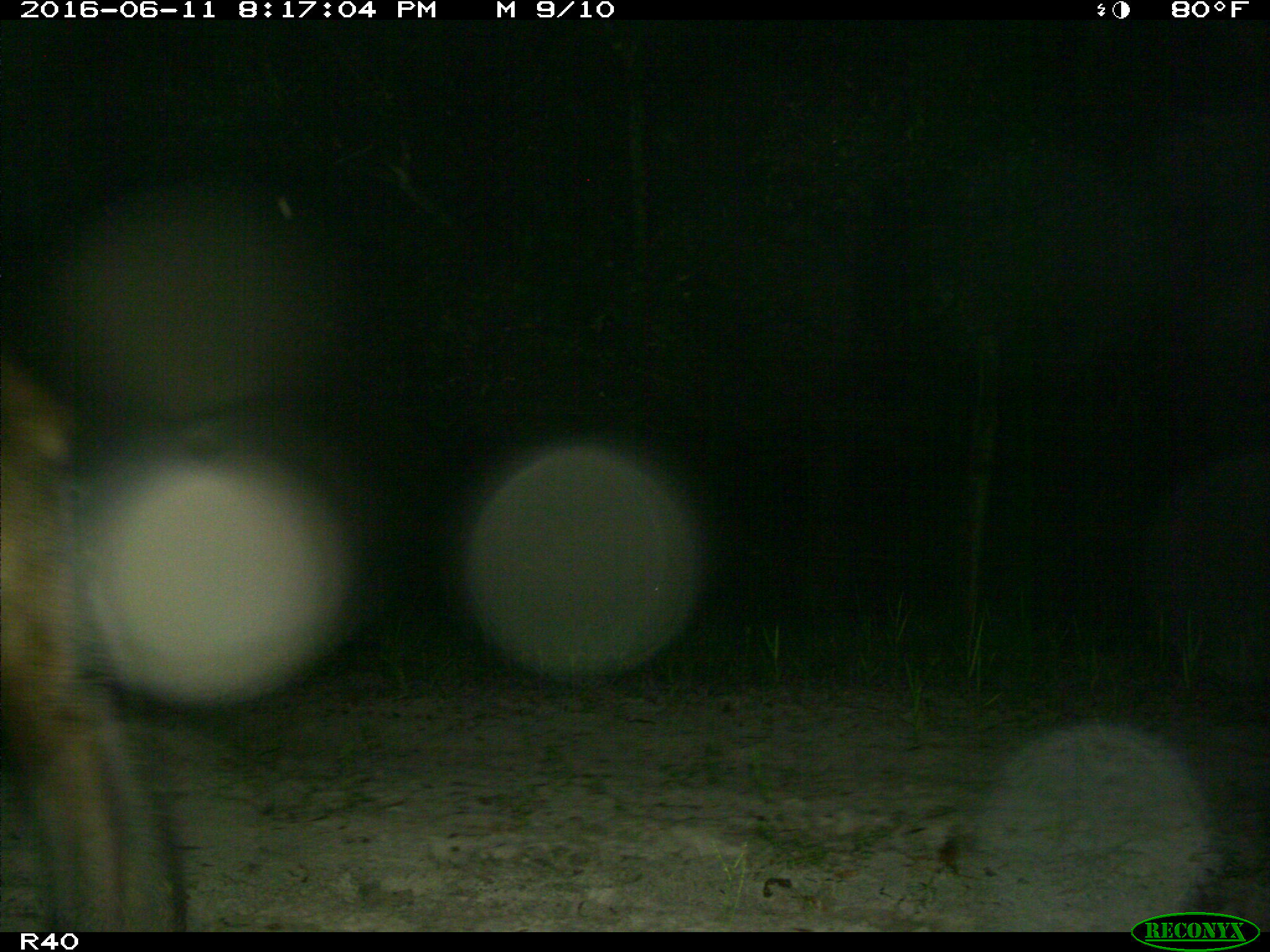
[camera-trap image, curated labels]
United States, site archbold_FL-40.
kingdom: Animalia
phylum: Chordata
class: Mammalia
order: Artiodactyla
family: Bovidae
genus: Bos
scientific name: Bos taurus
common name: domestic cow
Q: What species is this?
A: Bos taurus (domestic cow).